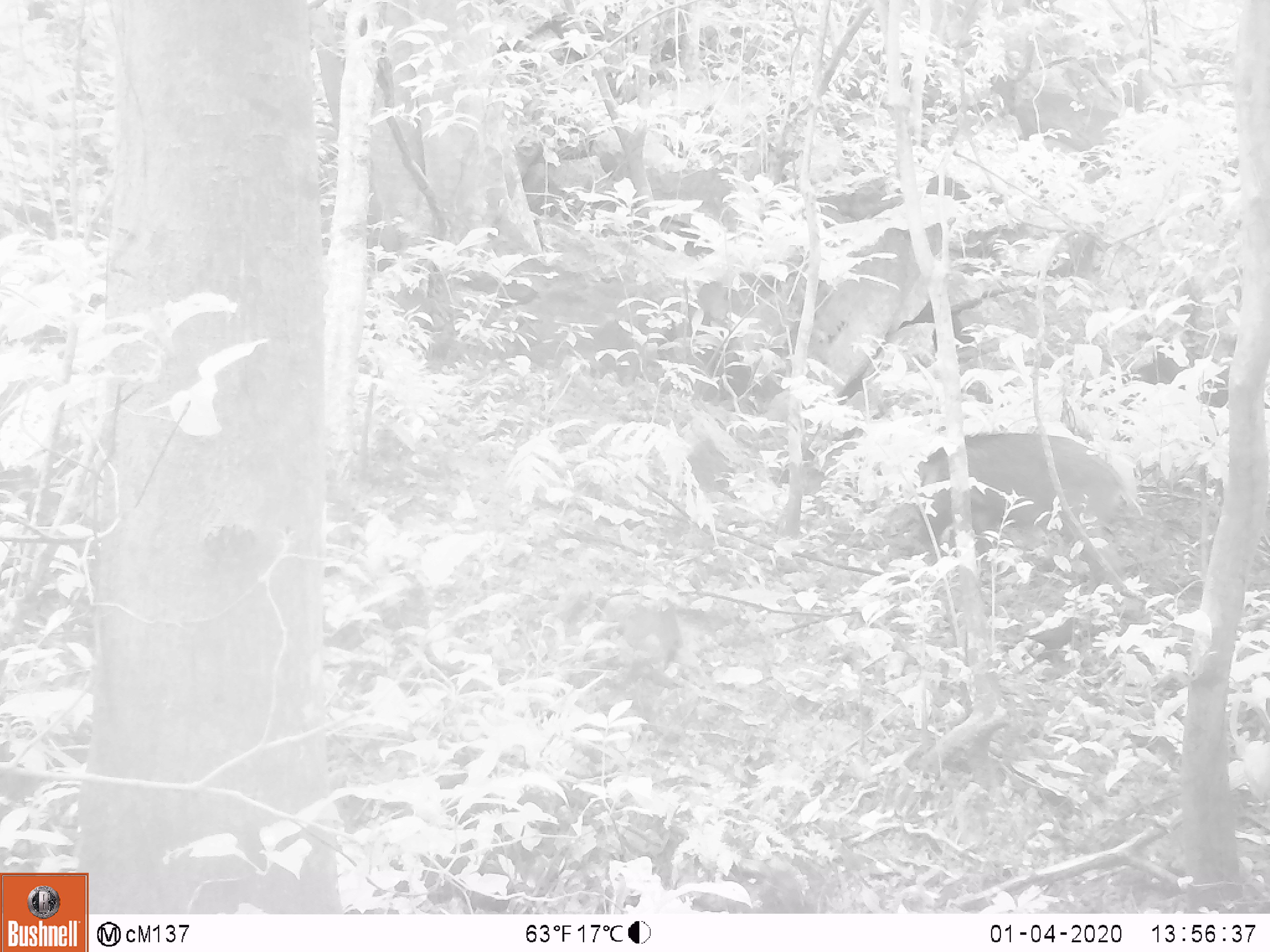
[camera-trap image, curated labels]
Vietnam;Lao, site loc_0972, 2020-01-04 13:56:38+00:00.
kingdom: Animalia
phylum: Chordata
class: Mammalia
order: Artiodactyla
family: Suidae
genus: Sus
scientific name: Sus scrofa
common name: eurasian wild pig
Eurasian wild pig (Sus scrofa). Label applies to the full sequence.